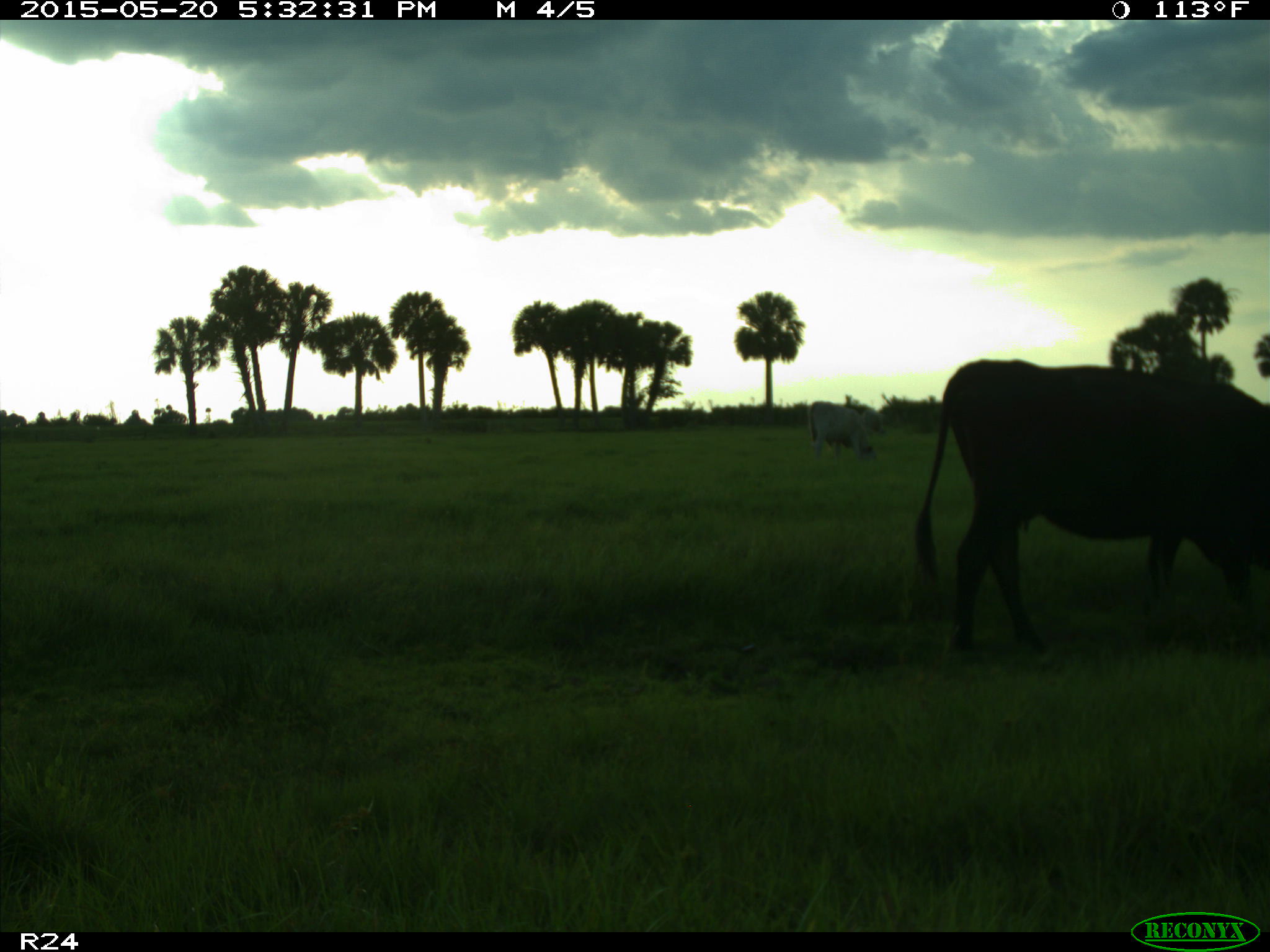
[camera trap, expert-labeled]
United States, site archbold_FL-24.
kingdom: Animalia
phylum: Chordata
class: Mammalia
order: Artiodactyla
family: Bovidae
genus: Bos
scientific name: Bos taurus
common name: domestic cow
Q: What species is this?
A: Bos taurus (domestic cow).